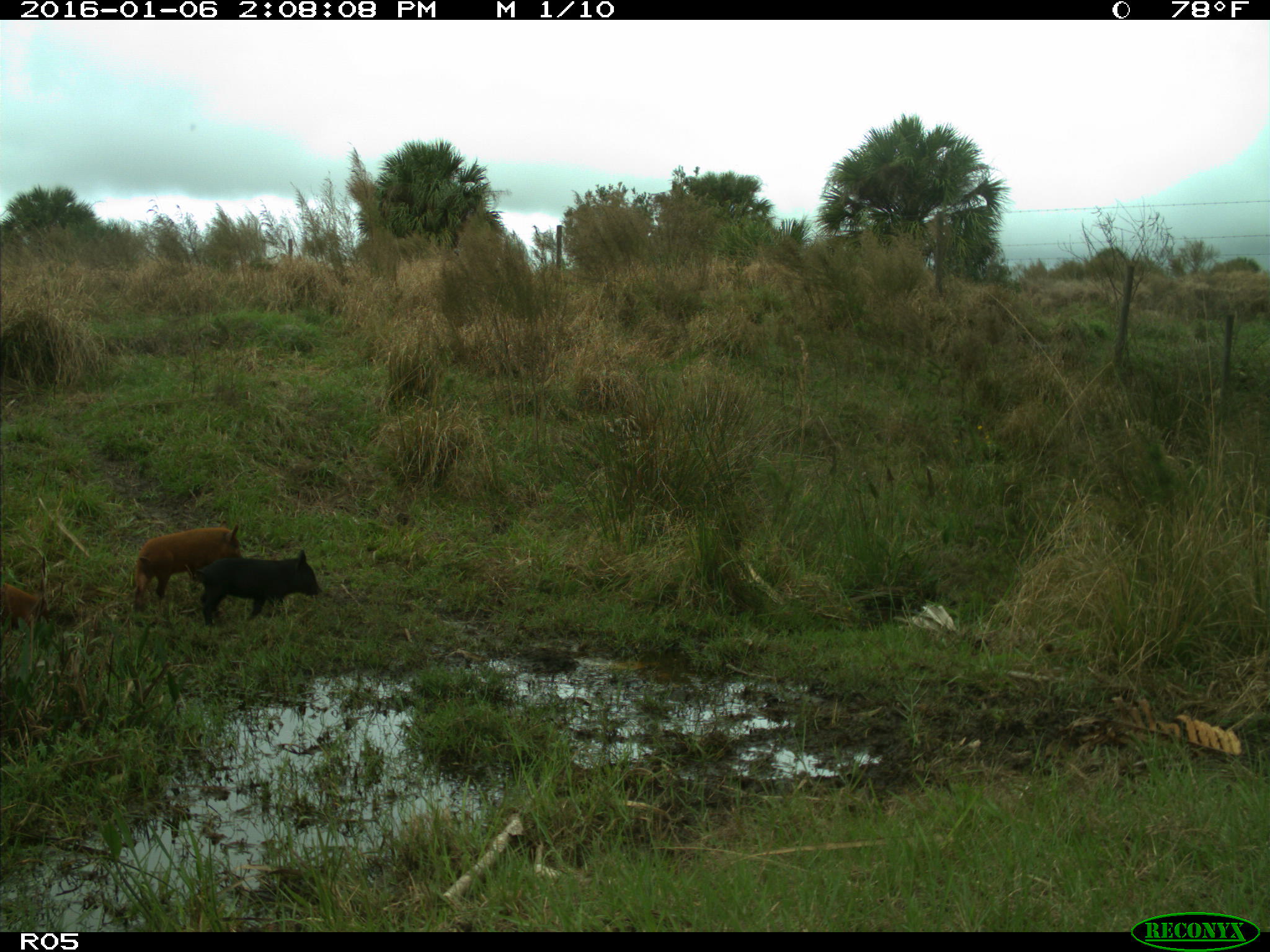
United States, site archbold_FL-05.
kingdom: Animalia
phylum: Chordata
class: Mammalia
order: Artiodactyla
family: Suidae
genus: Sus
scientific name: Sus scrofa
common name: wild boar